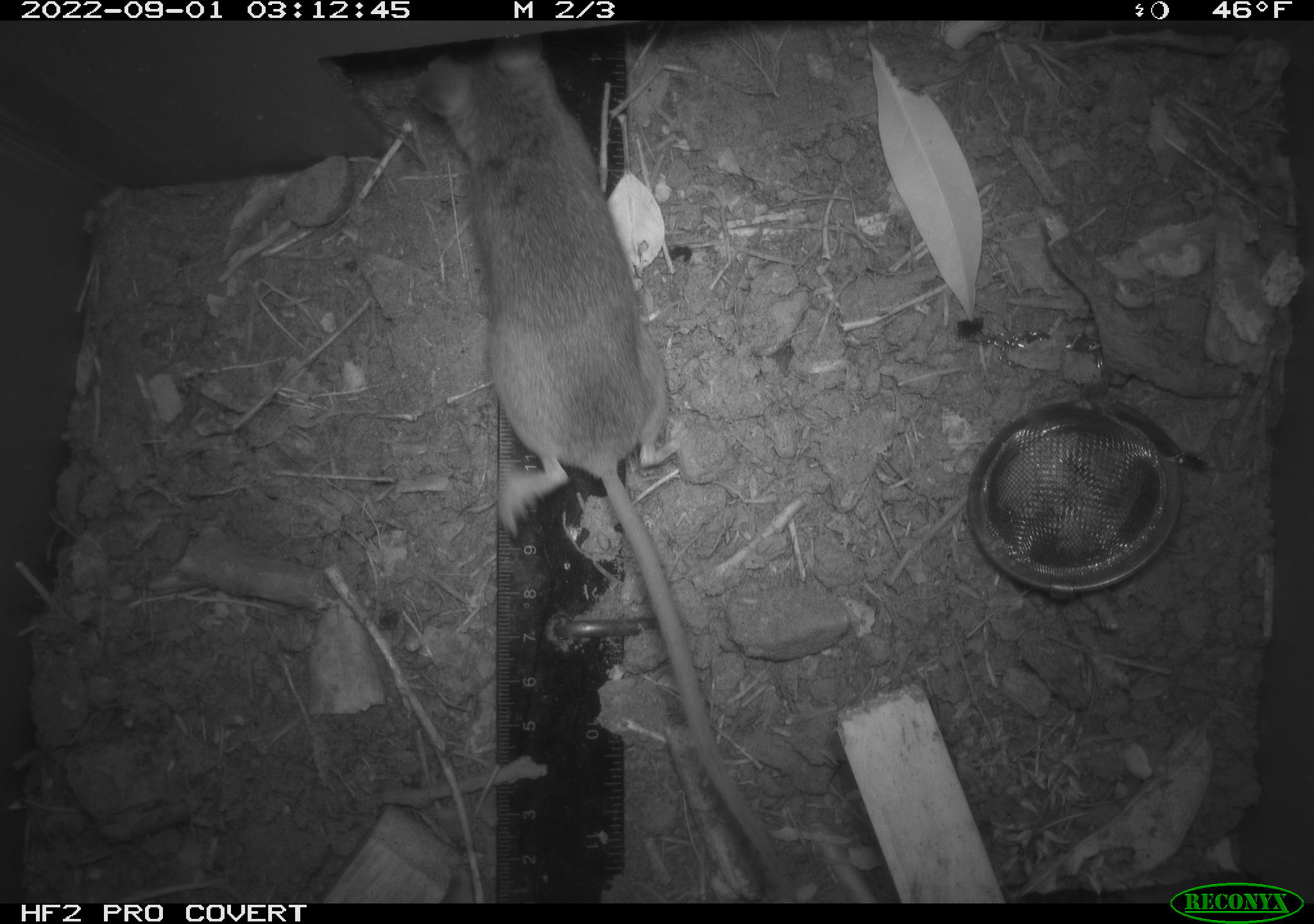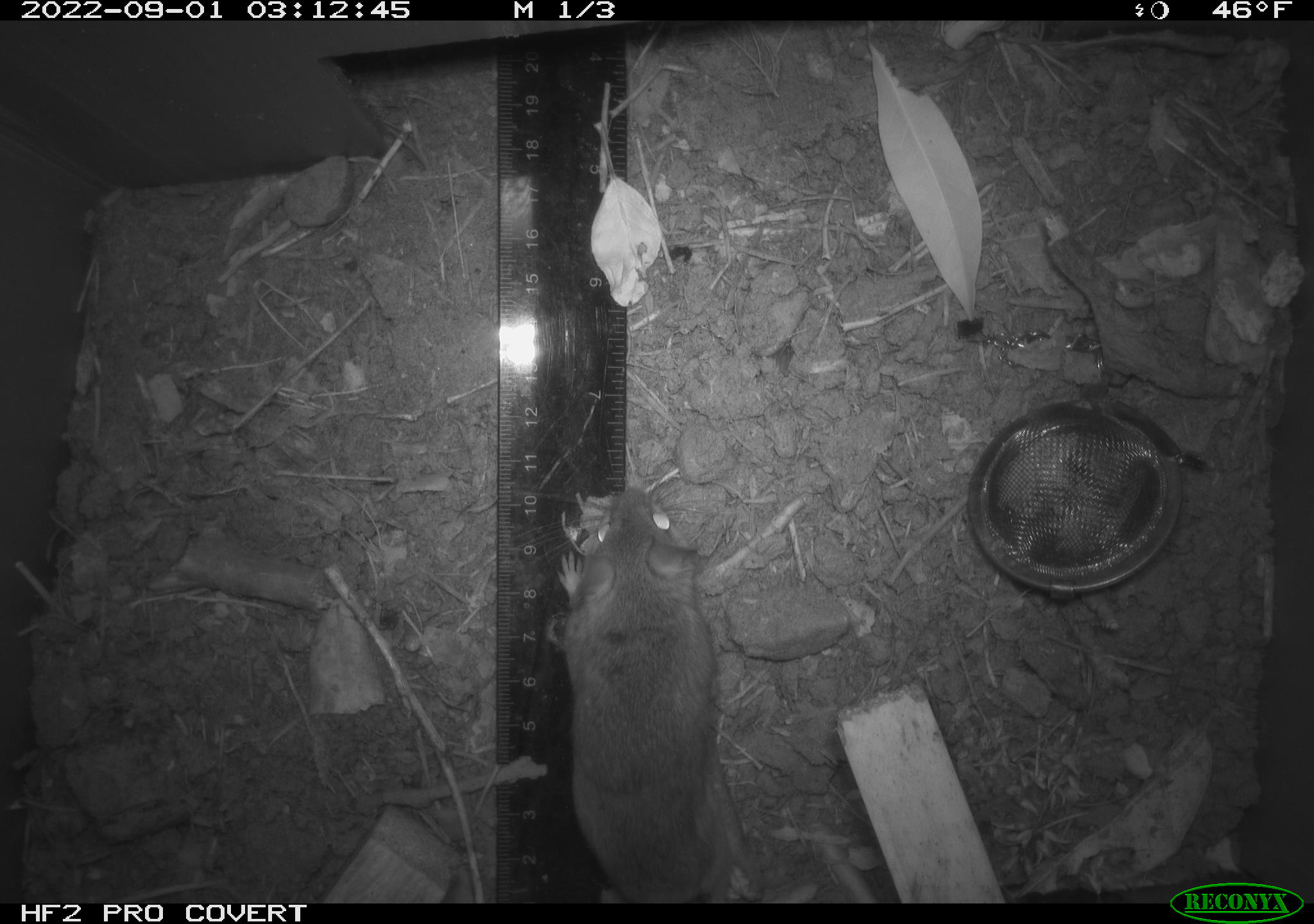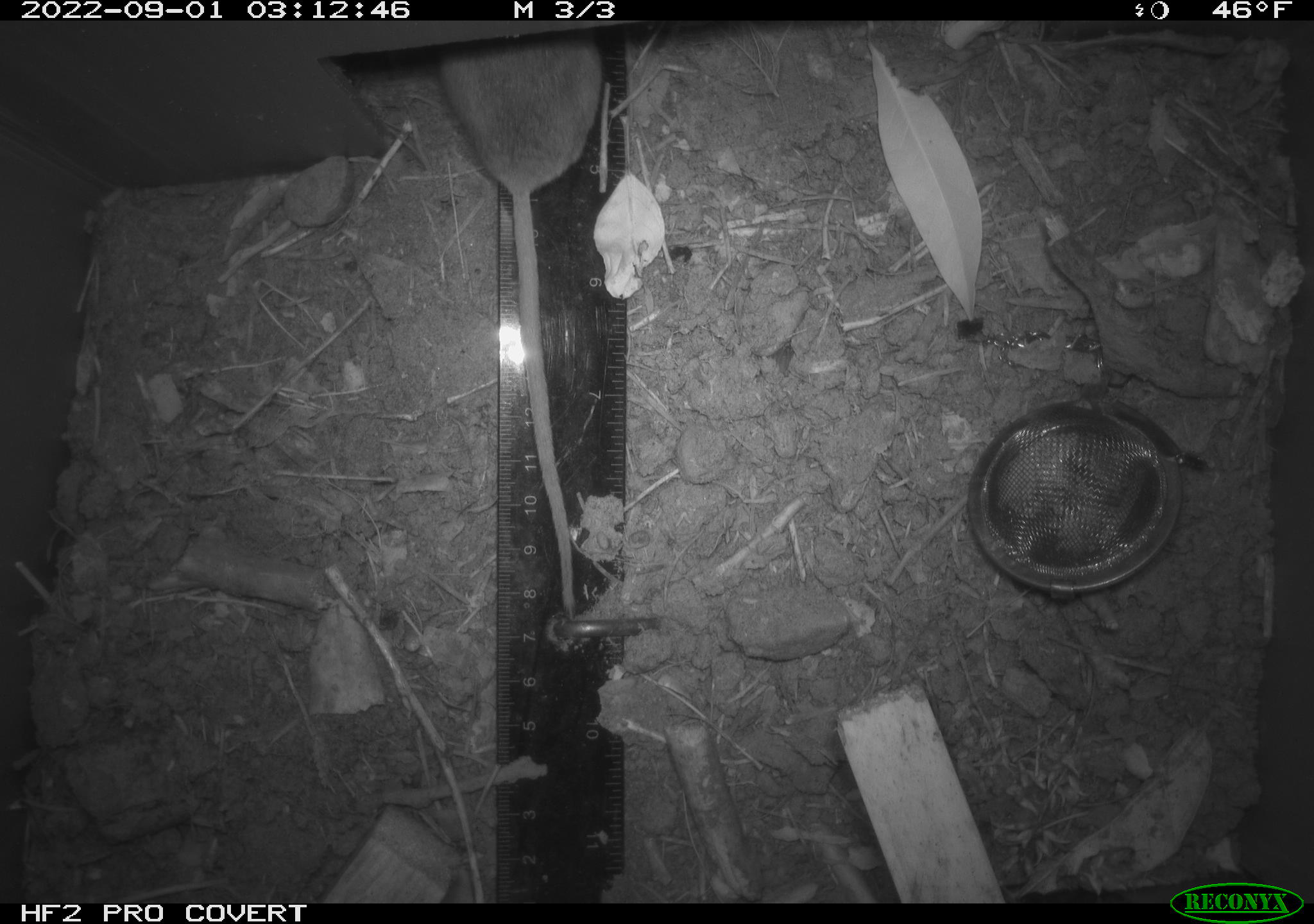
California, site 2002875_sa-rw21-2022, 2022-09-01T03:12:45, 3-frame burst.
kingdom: Animalia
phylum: Chordata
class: Mammalia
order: Rodentia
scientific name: Rodentia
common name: rodent